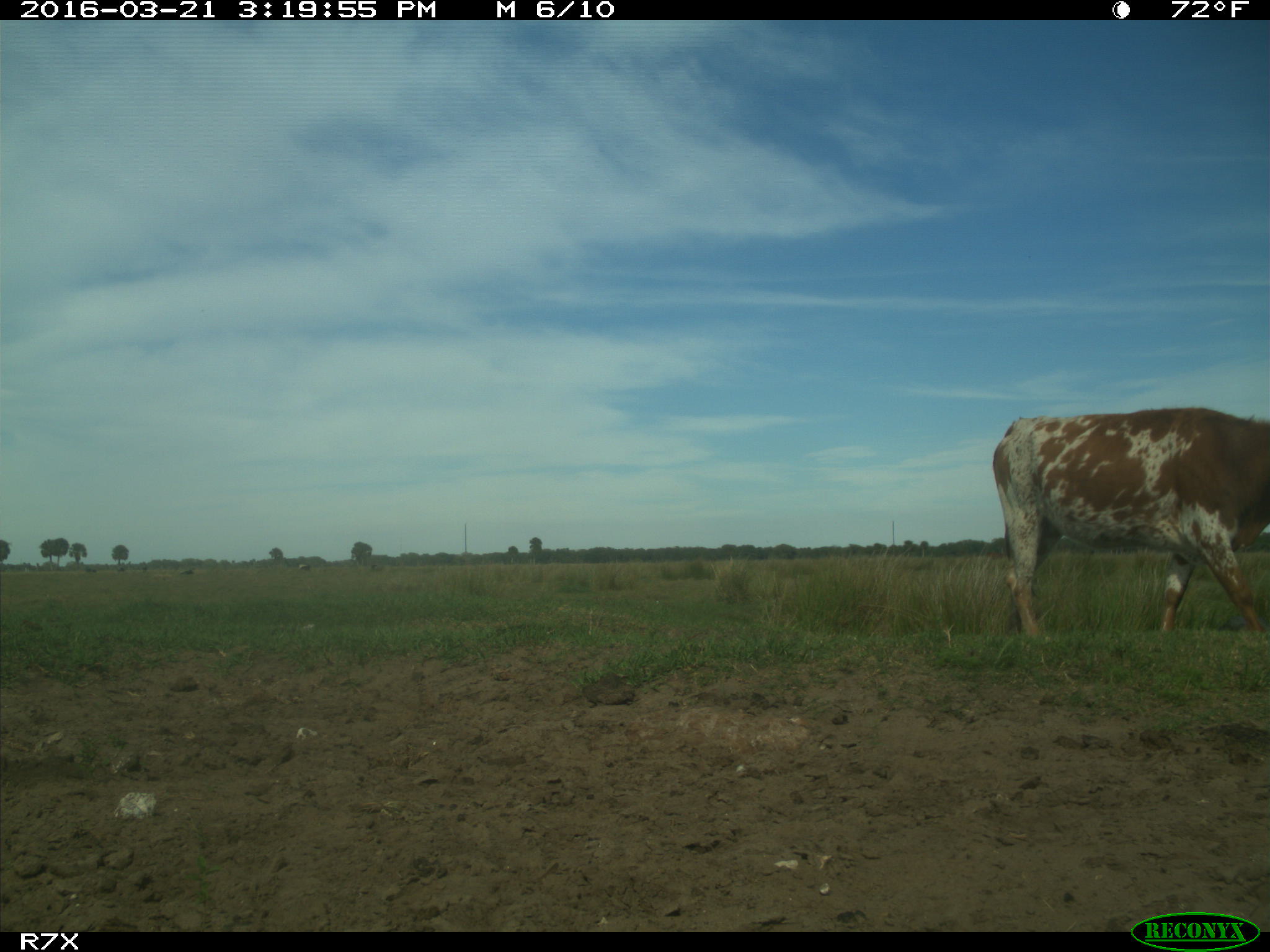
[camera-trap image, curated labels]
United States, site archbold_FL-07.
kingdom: Animalia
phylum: Chordata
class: Mammalia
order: Artiodactyla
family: Bovidae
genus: Bos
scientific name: Bos taurus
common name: domestic cow